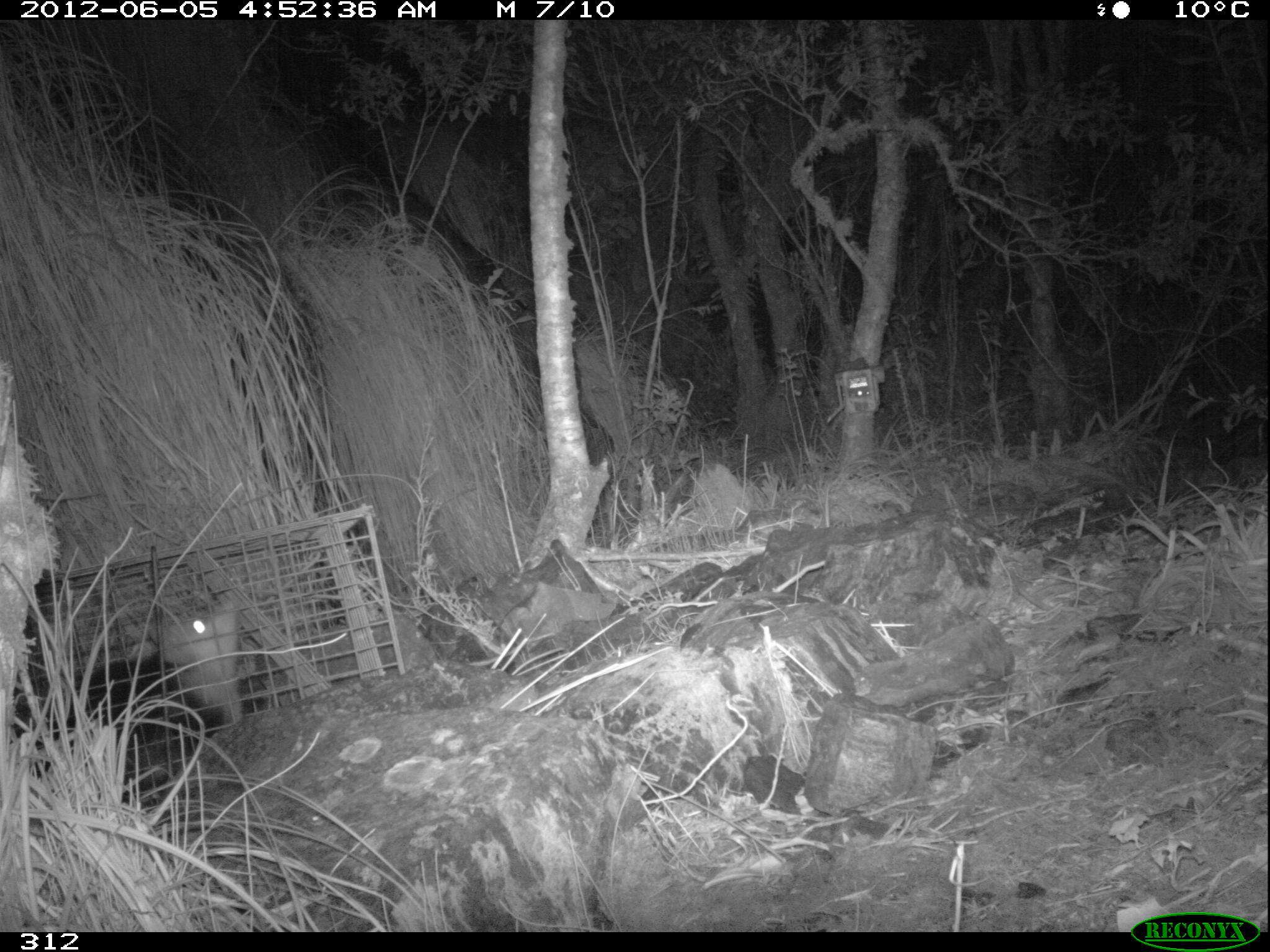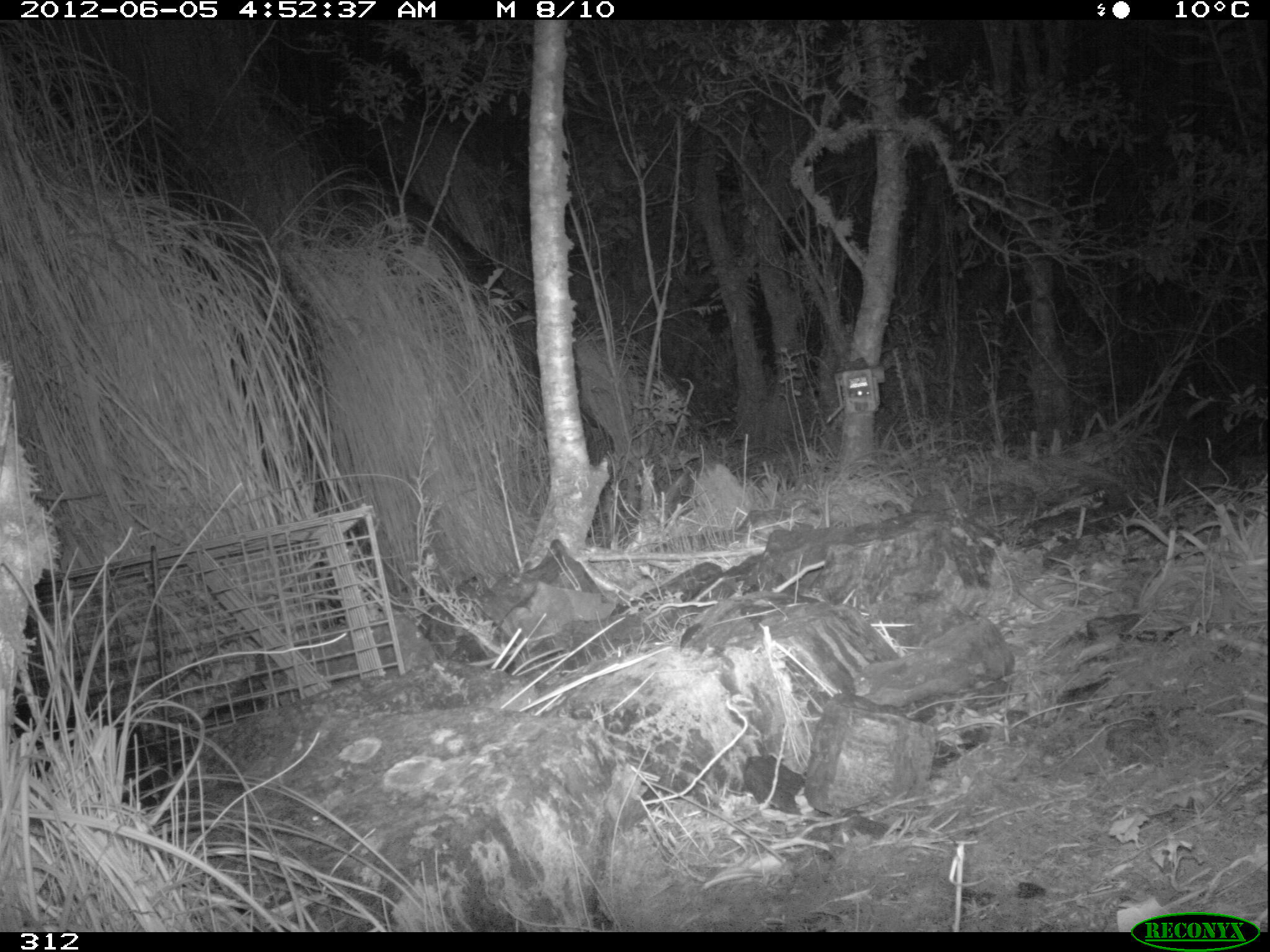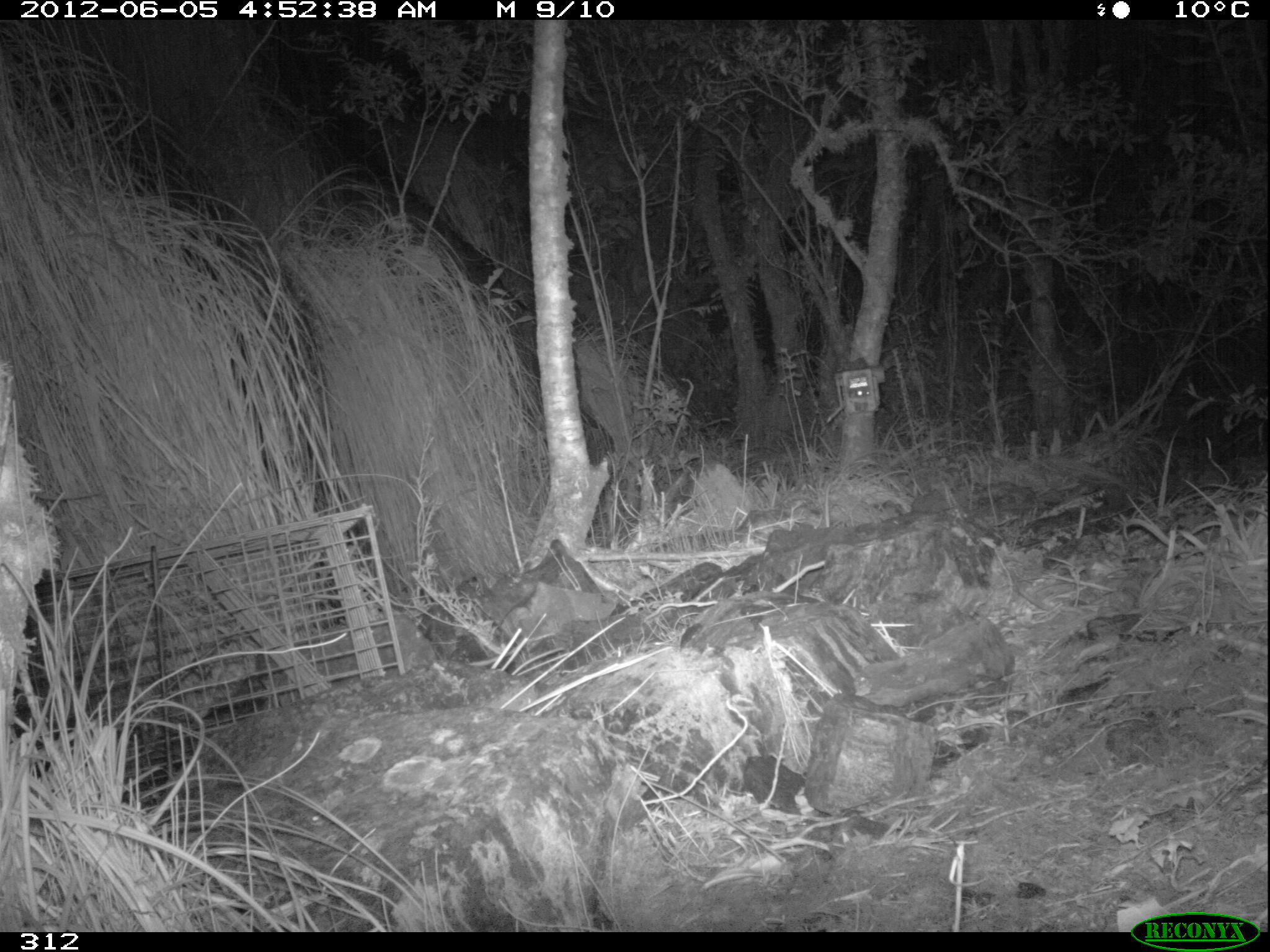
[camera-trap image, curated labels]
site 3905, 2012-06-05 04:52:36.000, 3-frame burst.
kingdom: Animalia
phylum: Chordata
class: Mammalia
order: Didelphimorphia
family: Didelphidae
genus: Didelphis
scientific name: Didelphis pernigra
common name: andean white-eared opossum